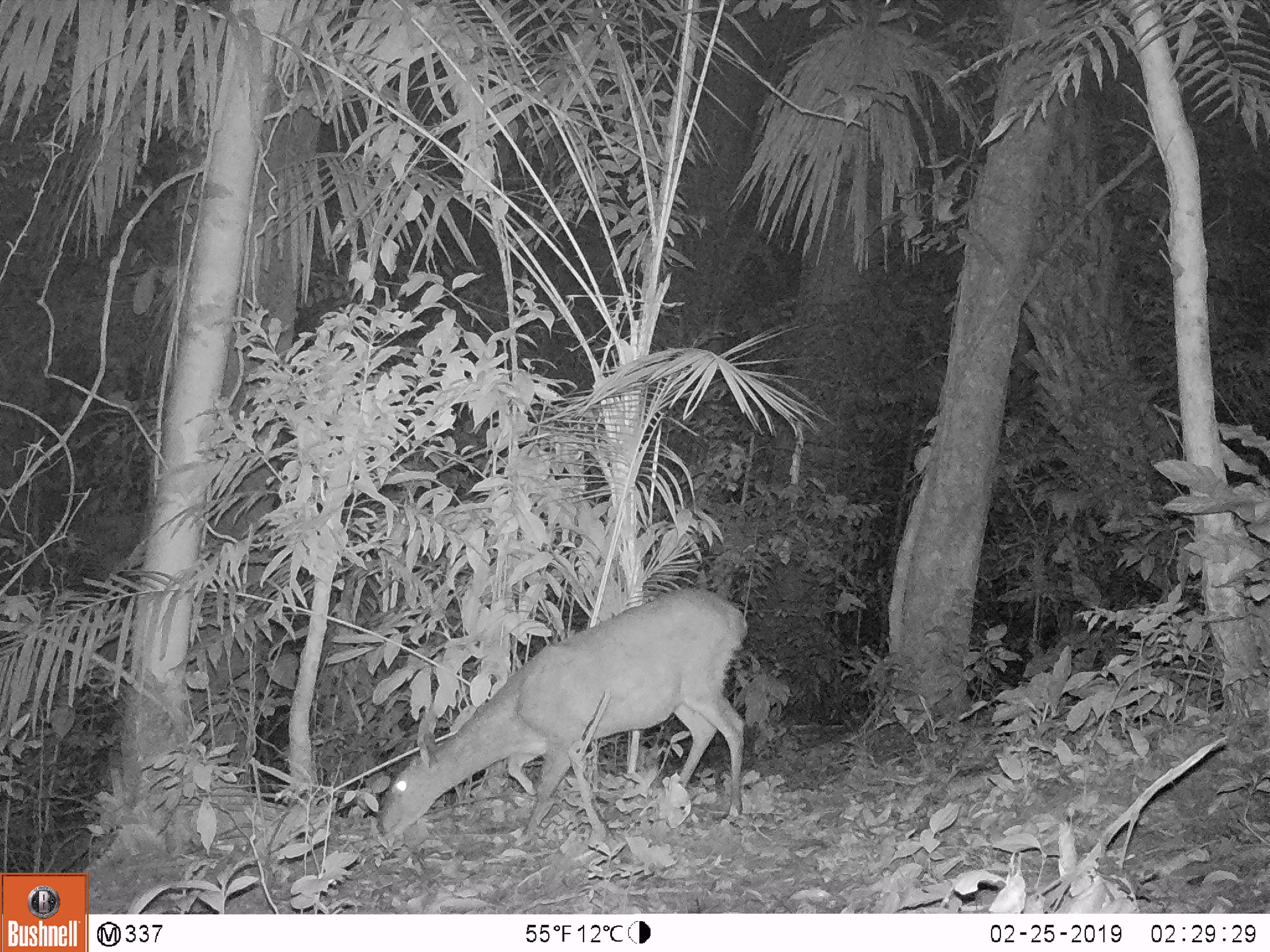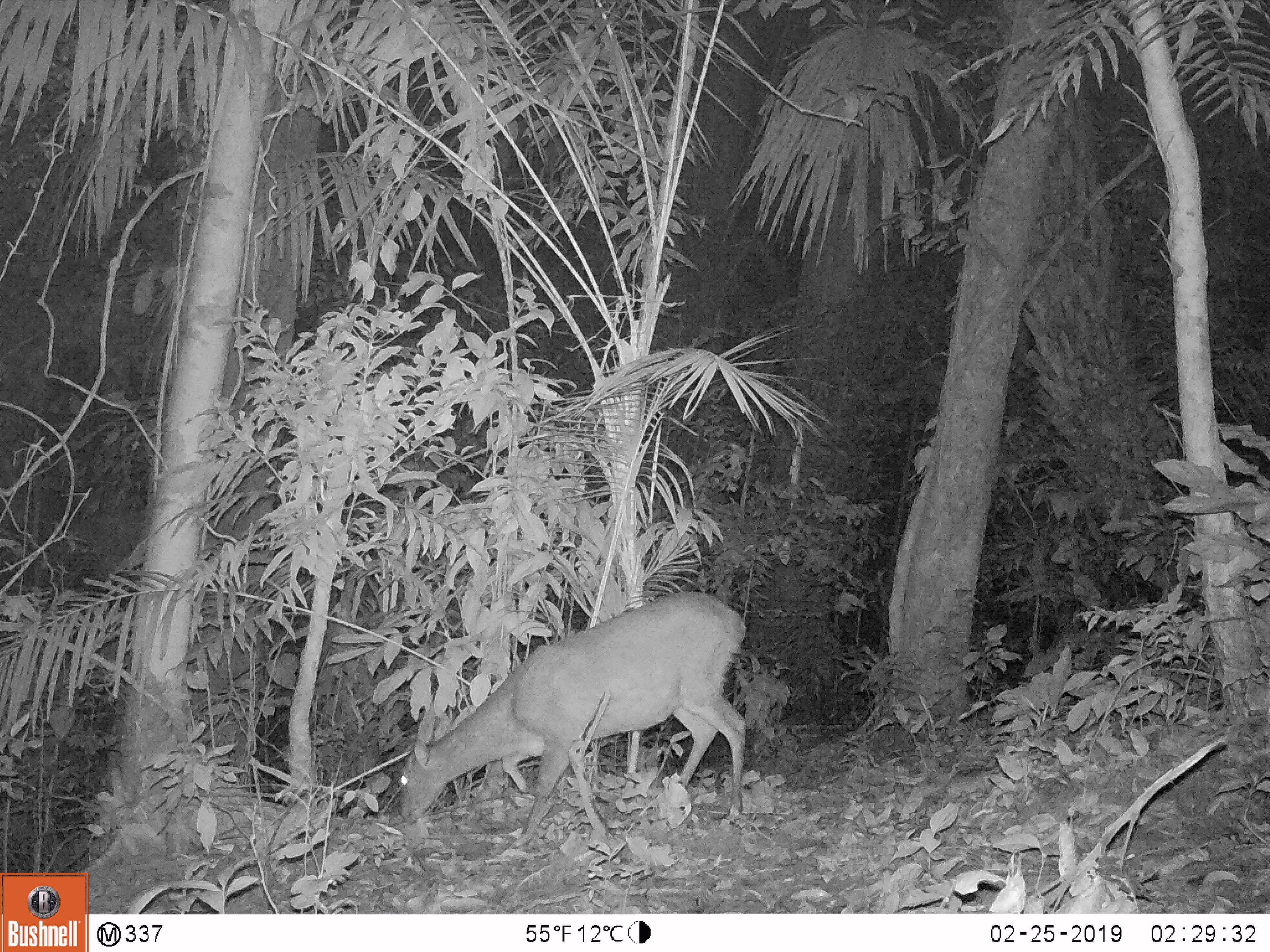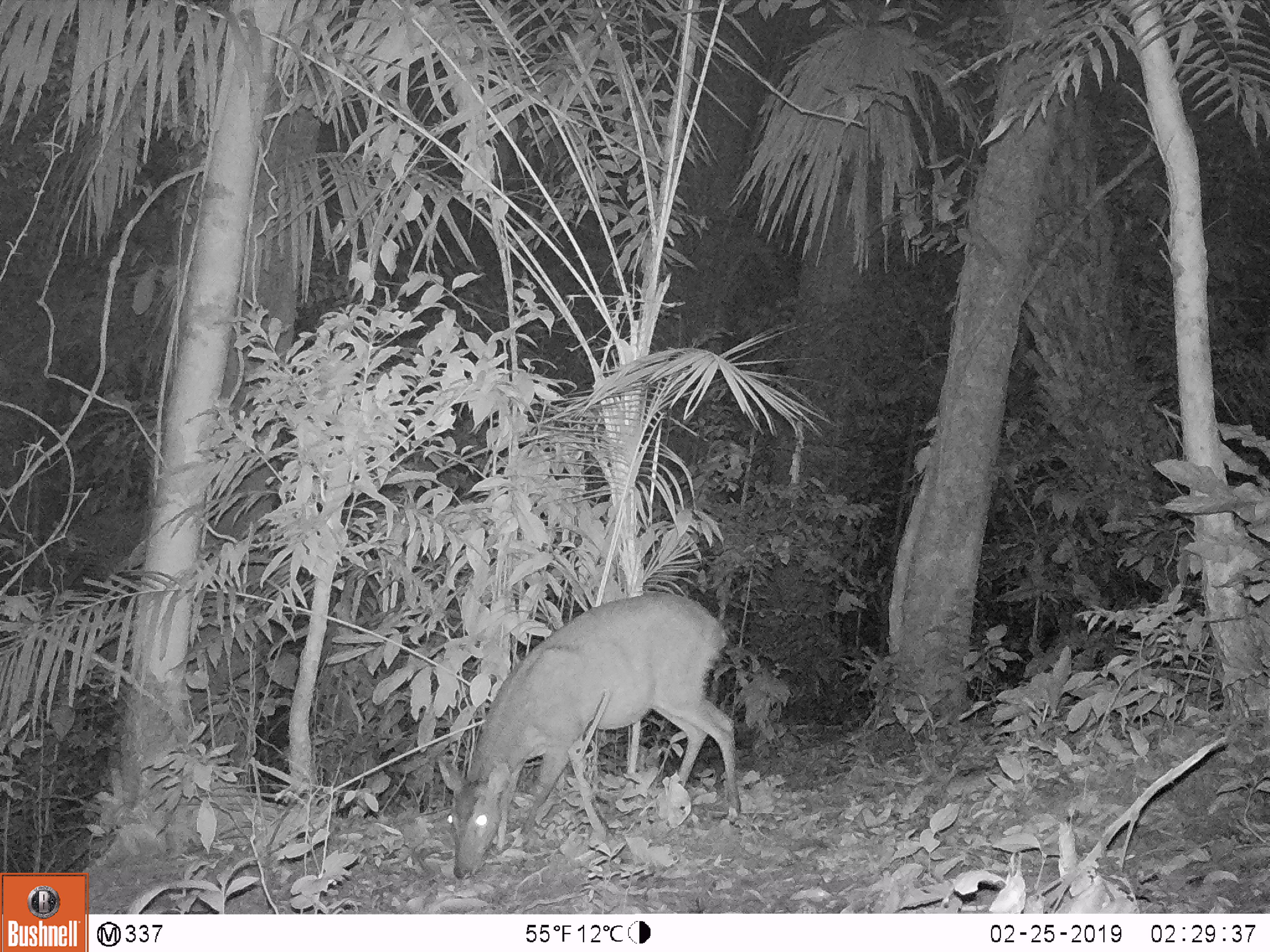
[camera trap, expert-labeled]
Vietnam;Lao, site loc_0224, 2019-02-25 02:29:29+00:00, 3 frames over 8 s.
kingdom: Animalia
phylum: Chordata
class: Mammalia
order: Artiodactyla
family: Cervidae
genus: Muntiacus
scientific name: Muntiacus vuquangensis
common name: large-antlered muntjac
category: large antlered muntjac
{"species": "large antlered muntjac (large-antlered muntjac) (Muntiacus vuquangensis)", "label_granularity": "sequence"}